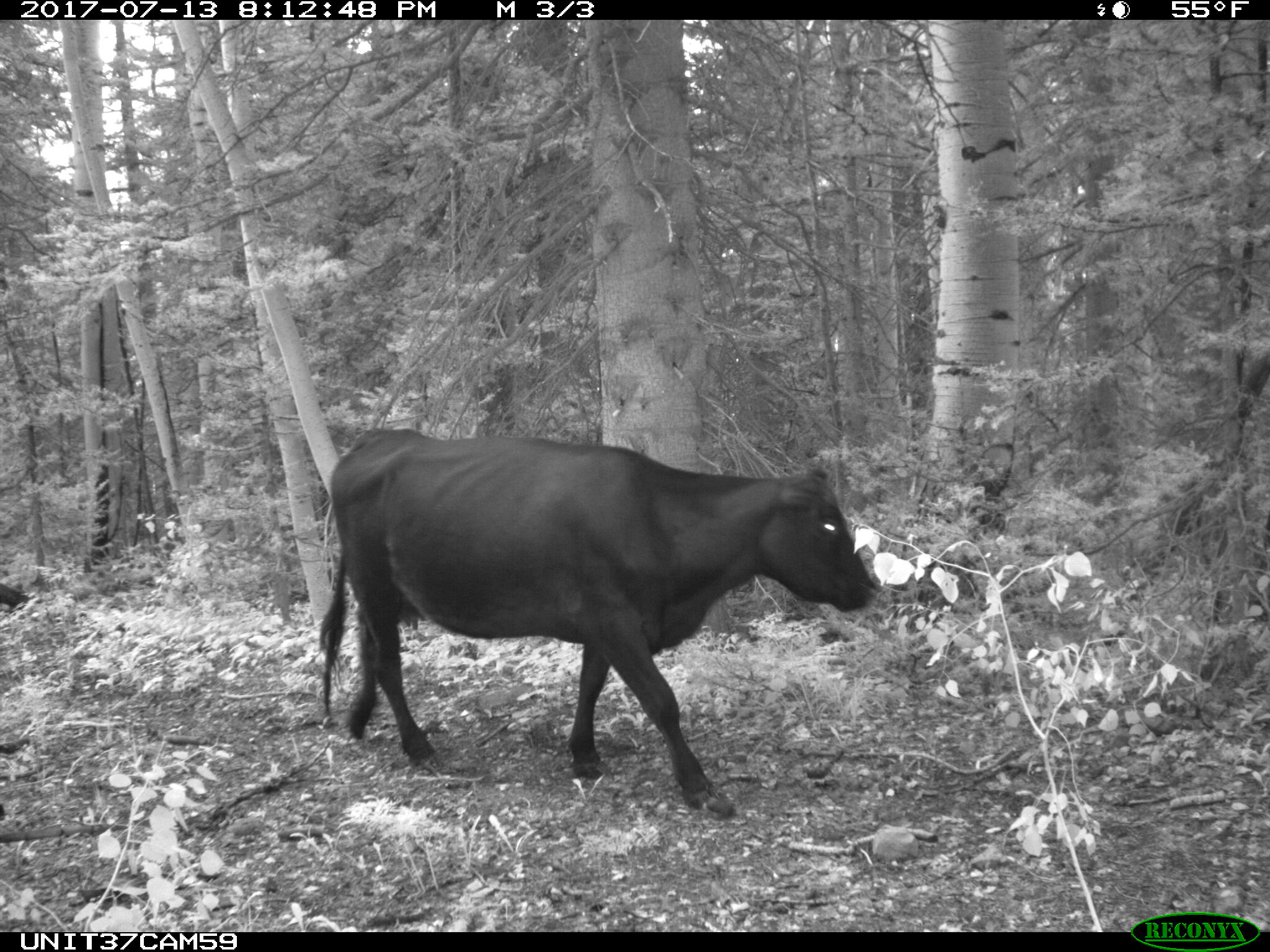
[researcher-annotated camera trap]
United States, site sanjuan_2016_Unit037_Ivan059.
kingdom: Animalia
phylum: Chordata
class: Mammalia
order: Artiodactyla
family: Bovidae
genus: Bos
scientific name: Bos taurus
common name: domestic cow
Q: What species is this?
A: Bos taurus (domestic cow).